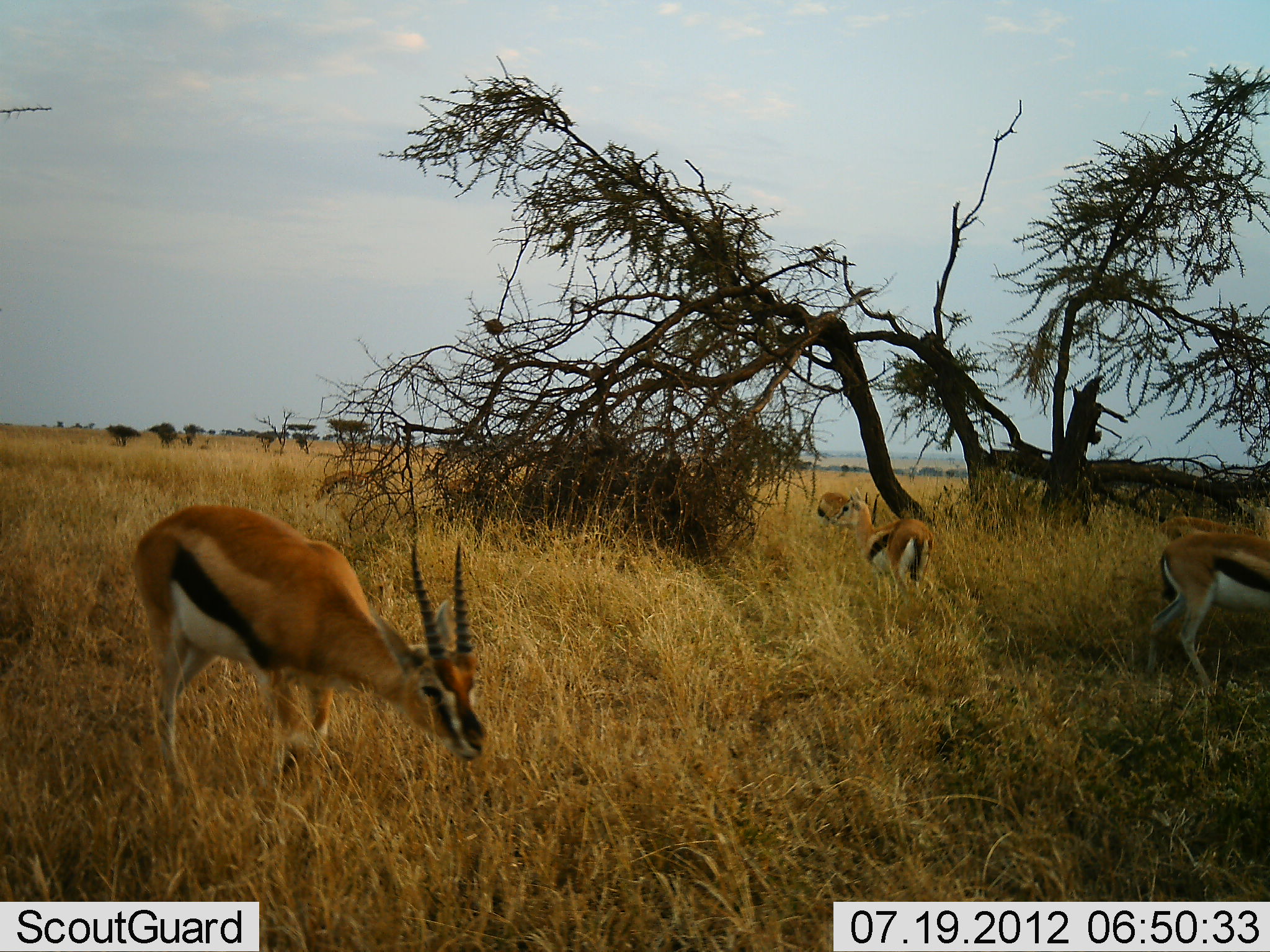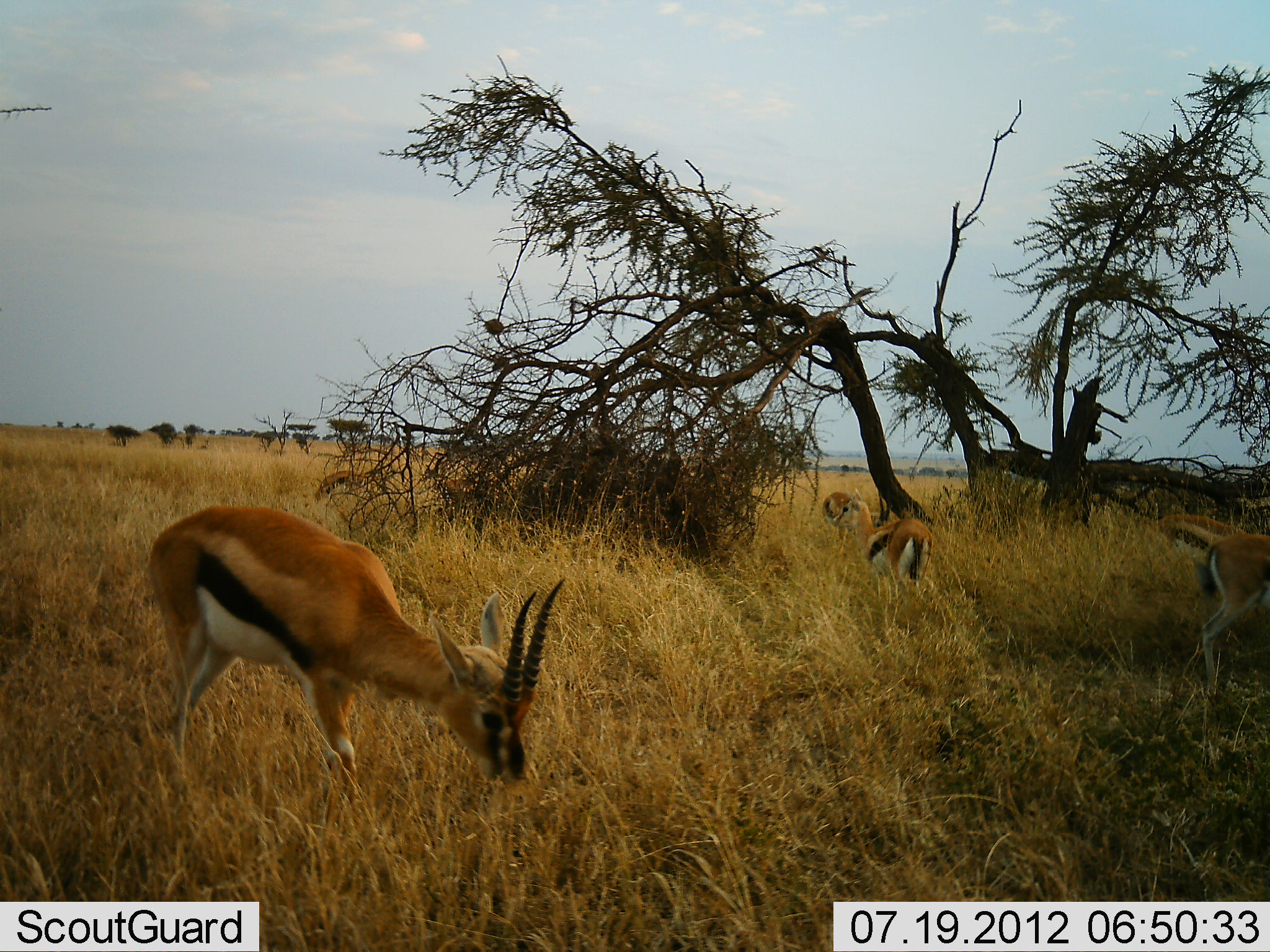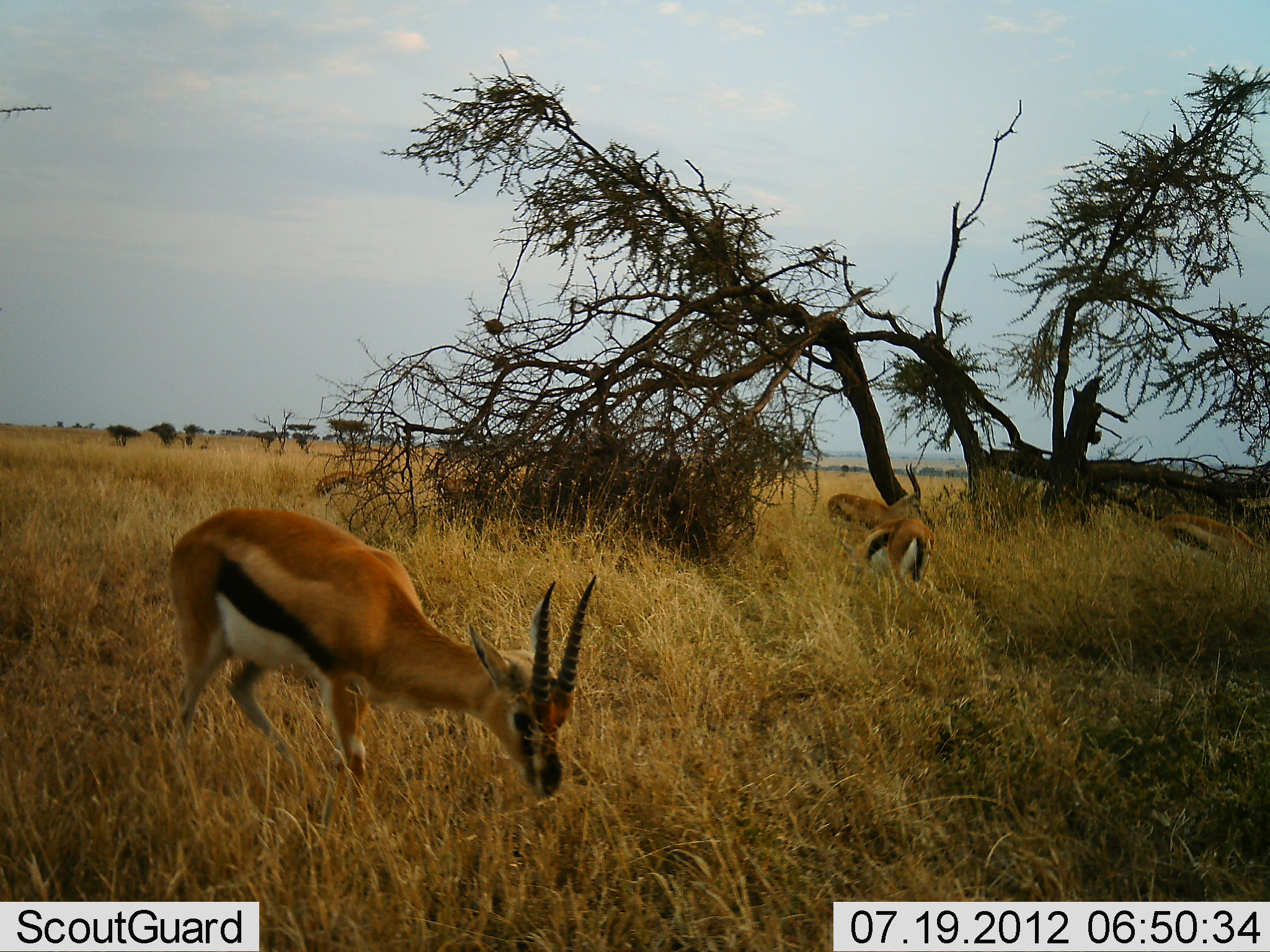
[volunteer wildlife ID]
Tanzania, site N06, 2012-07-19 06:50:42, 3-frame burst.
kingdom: Animalia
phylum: Chordata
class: Mammalia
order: Artiodactyla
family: Bovidae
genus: Eudorcas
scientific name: Eudorcas thomsonii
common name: thomson's gazelle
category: gazellethomsons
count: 5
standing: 60%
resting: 0%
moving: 50%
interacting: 0%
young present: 0%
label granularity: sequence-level